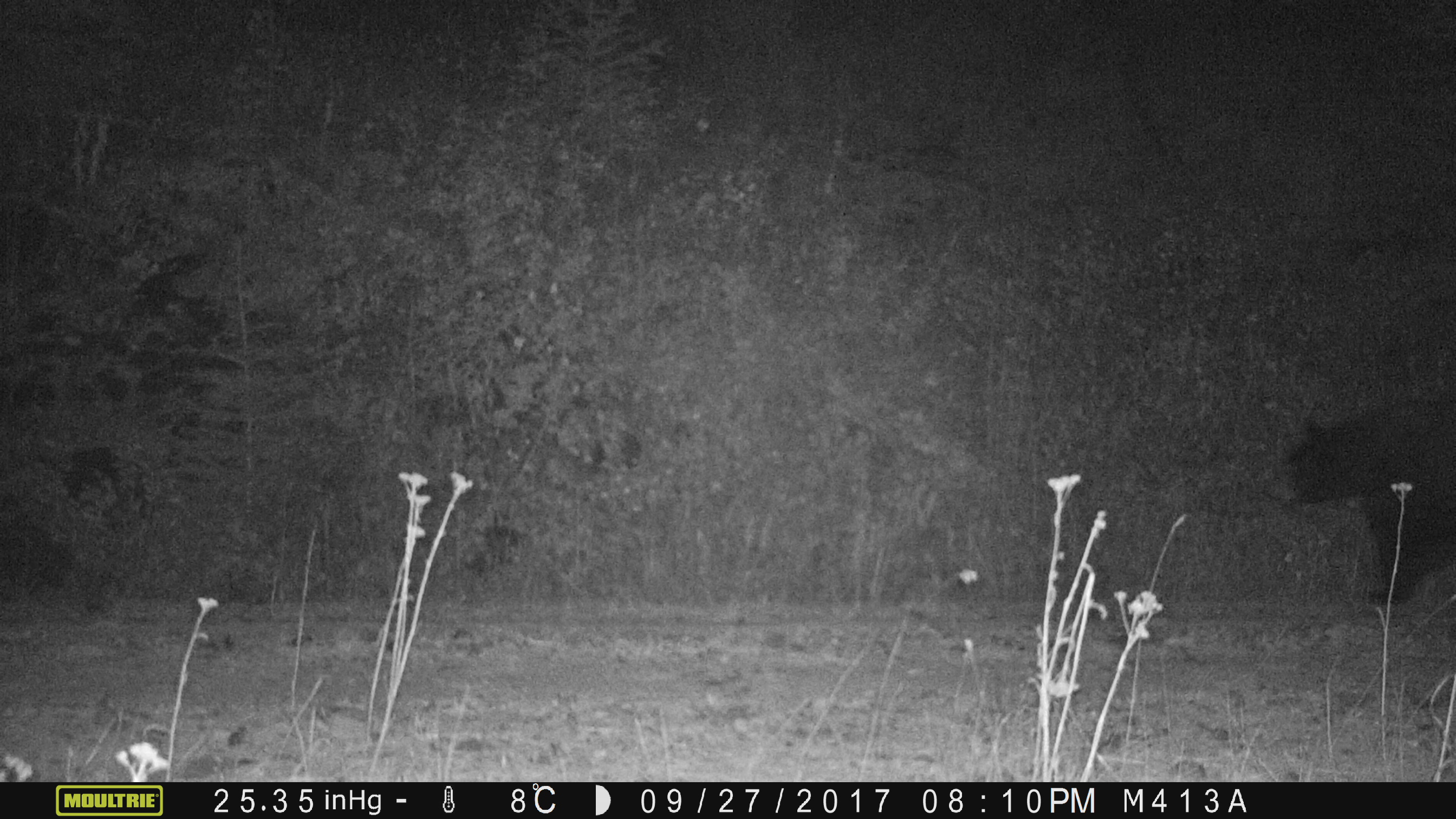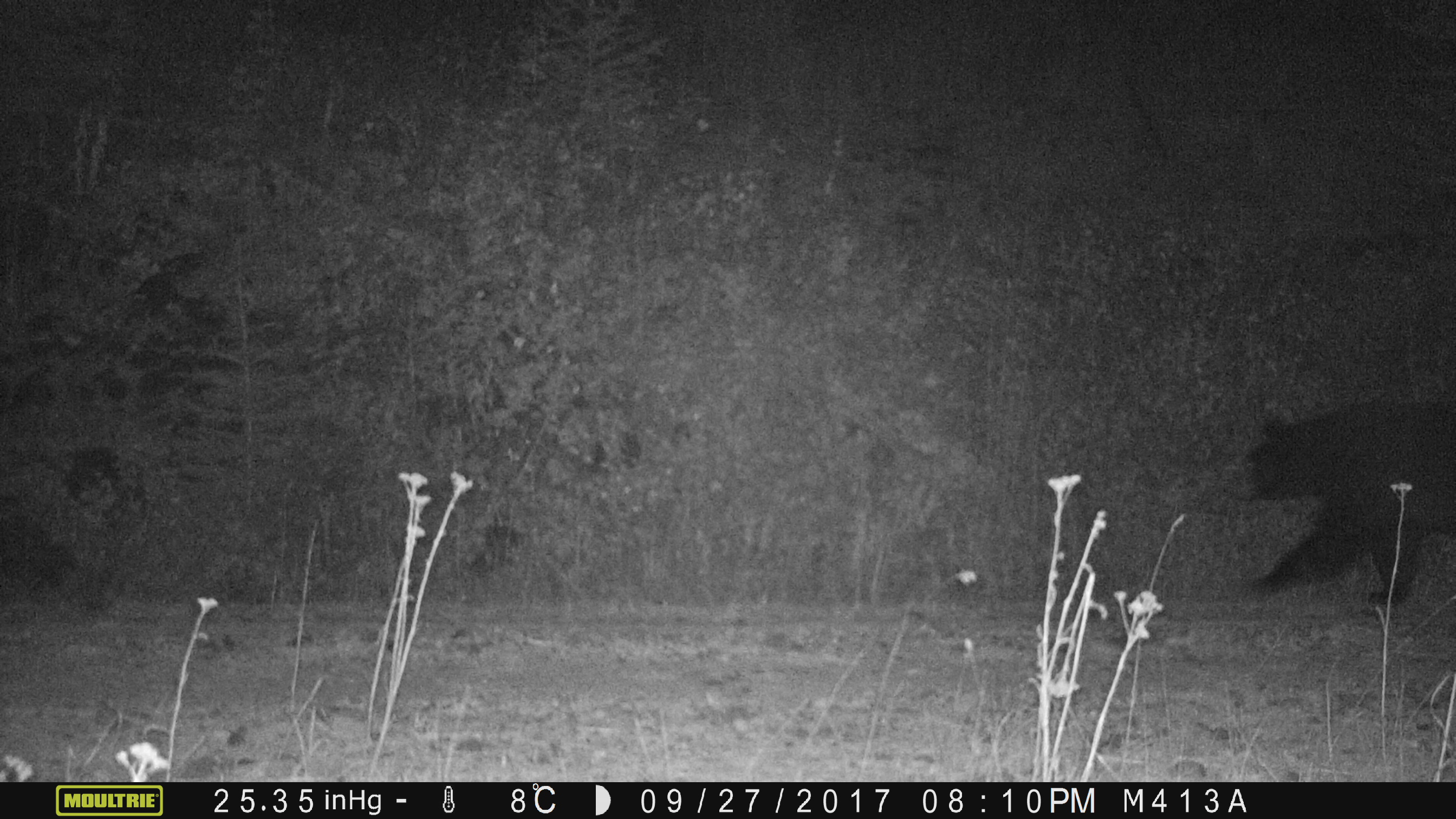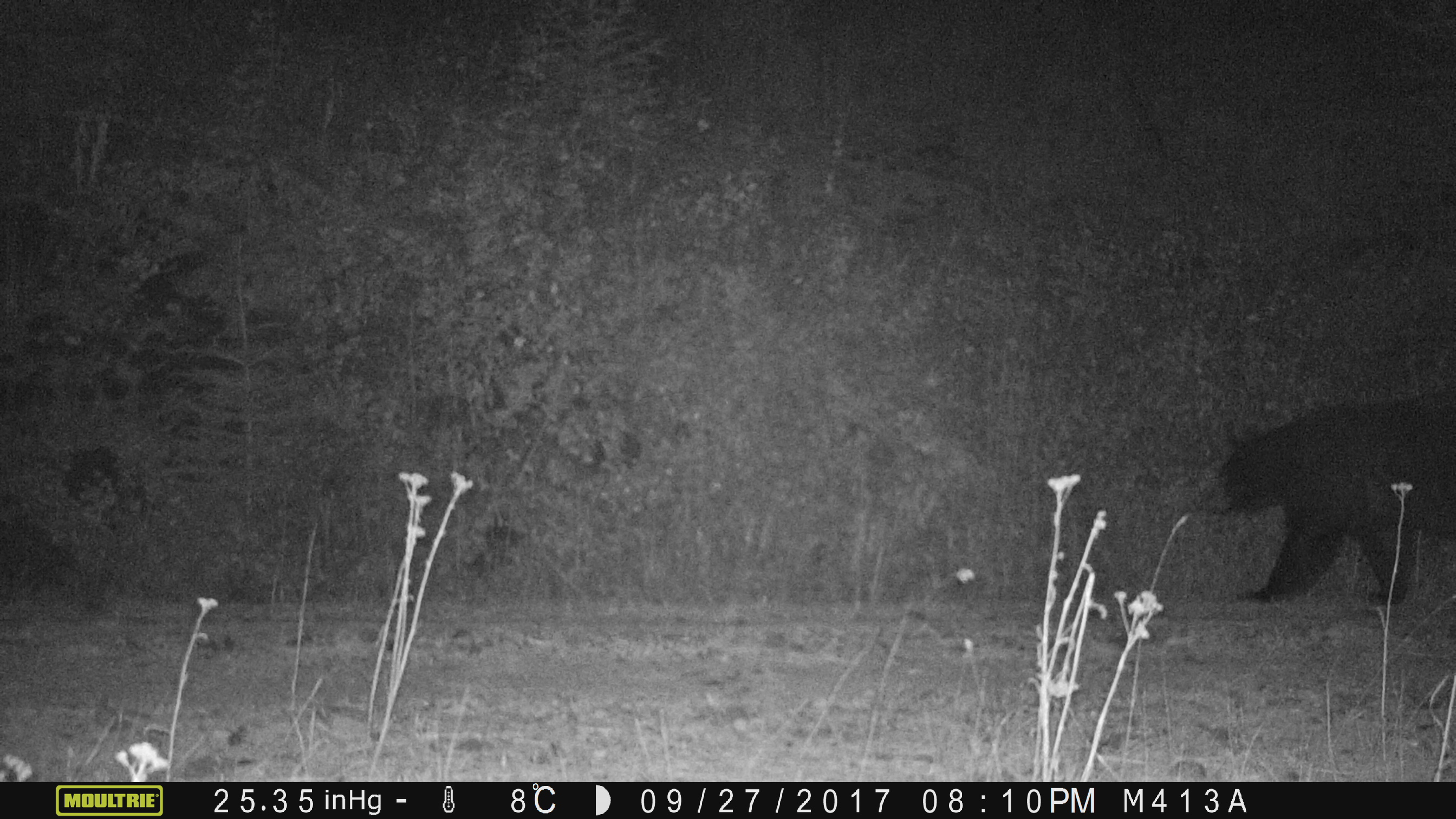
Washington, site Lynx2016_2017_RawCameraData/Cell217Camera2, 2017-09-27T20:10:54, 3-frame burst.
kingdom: Animalia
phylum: Chordata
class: Mammalia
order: Carnivora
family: Ursidae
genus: Ursus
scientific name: Ursus americanus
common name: american black bear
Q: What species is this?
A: Ursus americanus (american black bear).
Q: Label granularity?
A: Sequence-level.